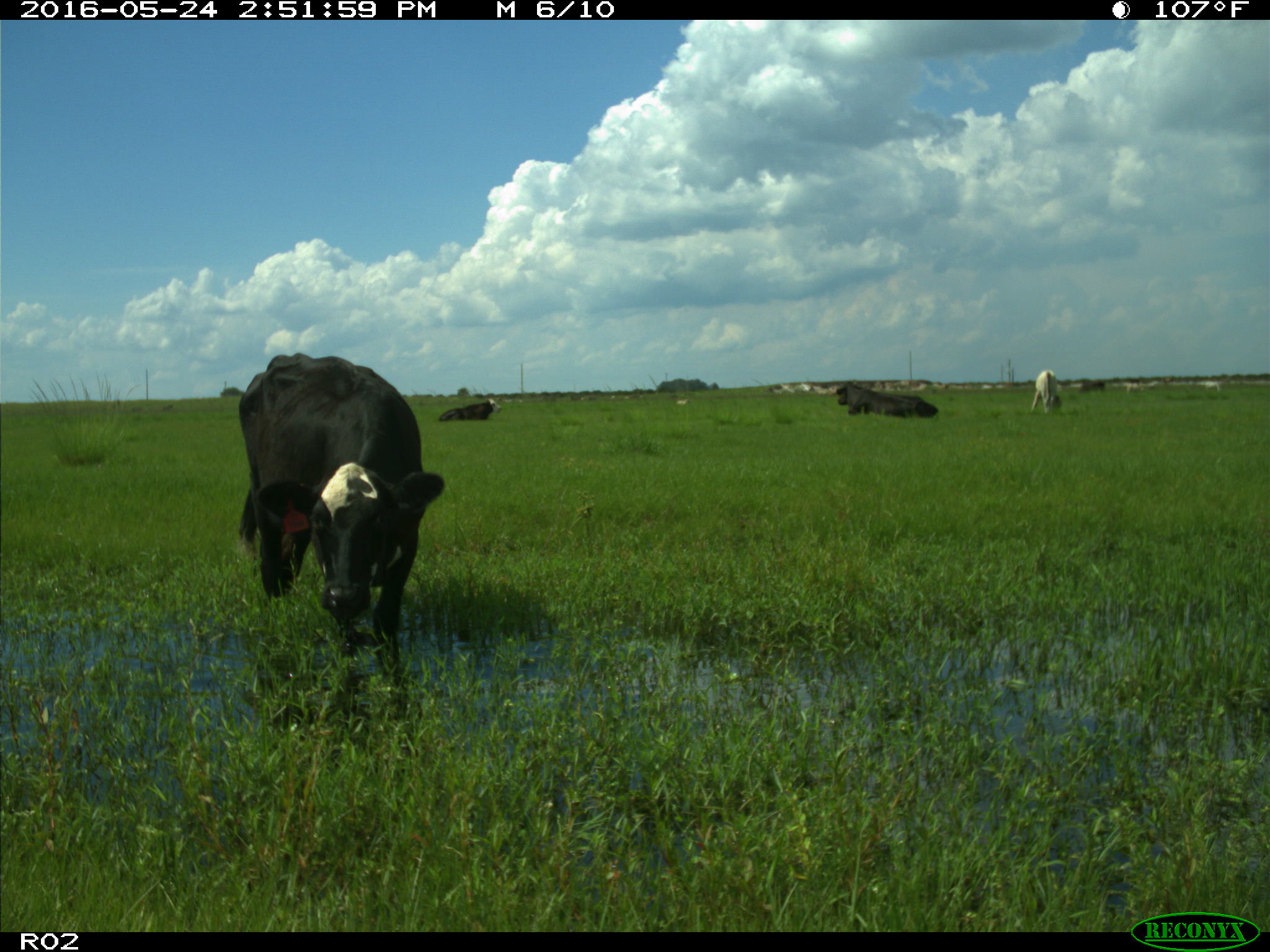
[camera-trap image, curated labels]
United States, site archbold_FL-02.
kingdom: Animalia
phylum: Chordata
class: Mammalia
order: Artiodactyla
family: Bovidae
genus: Bos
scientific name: Bos taurus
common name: domestic cow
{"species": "Bos taurus (domestic cow)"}